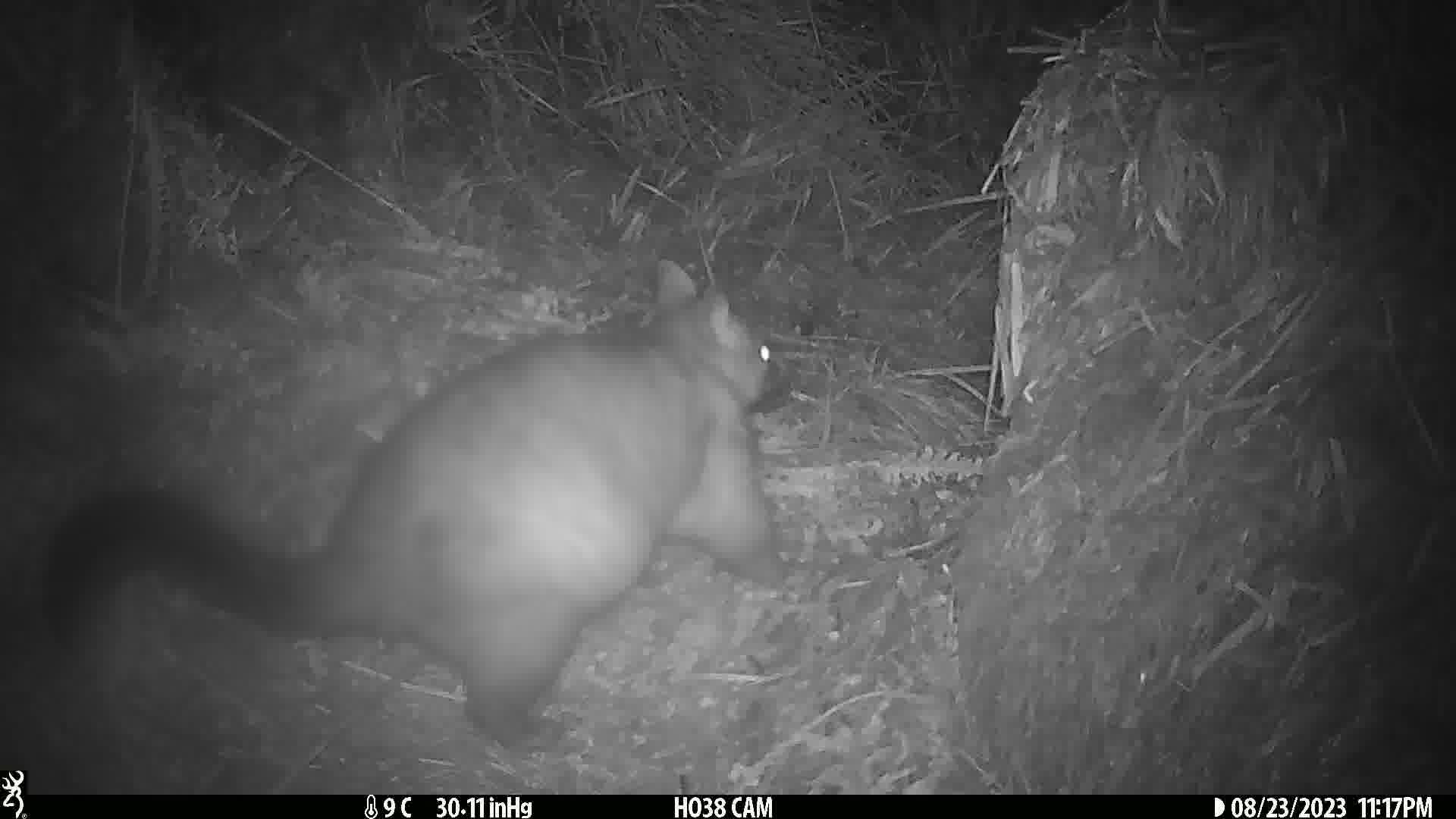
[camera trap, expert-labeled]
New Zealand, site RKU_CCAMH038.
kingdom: Animalia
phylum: Chordata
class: Mammalia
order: Diprotodontia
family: Phalangeridae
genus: Trichosurus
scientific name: Trichosurus vulpecula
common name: common brushtail possum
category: possum